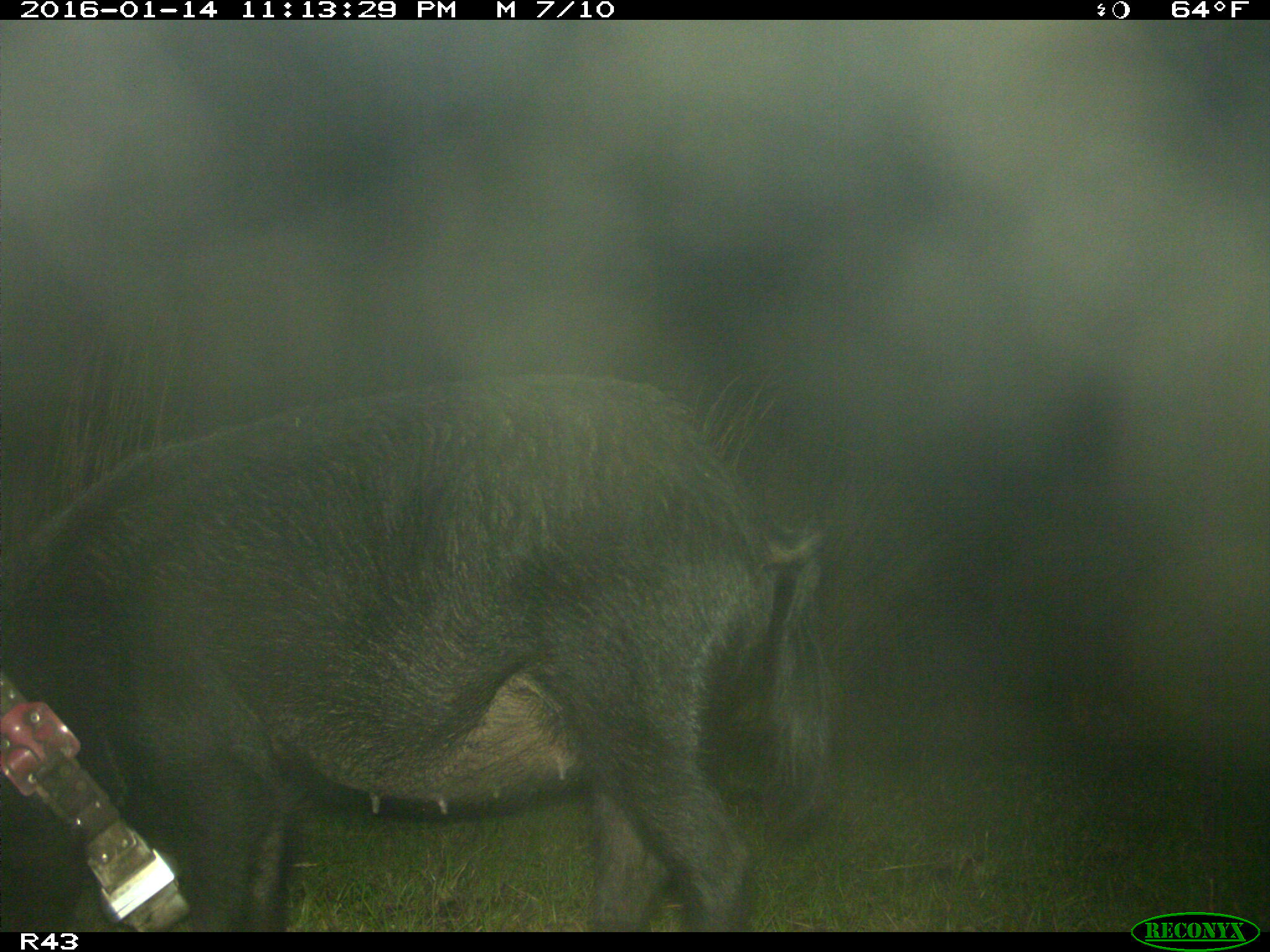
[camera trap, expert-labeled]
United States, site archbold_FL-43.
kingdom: Animalia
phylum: Chordata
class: Mammalia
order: Artiodactyla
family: Suidae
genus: Sus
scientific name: Sus scrofa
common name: wild boar